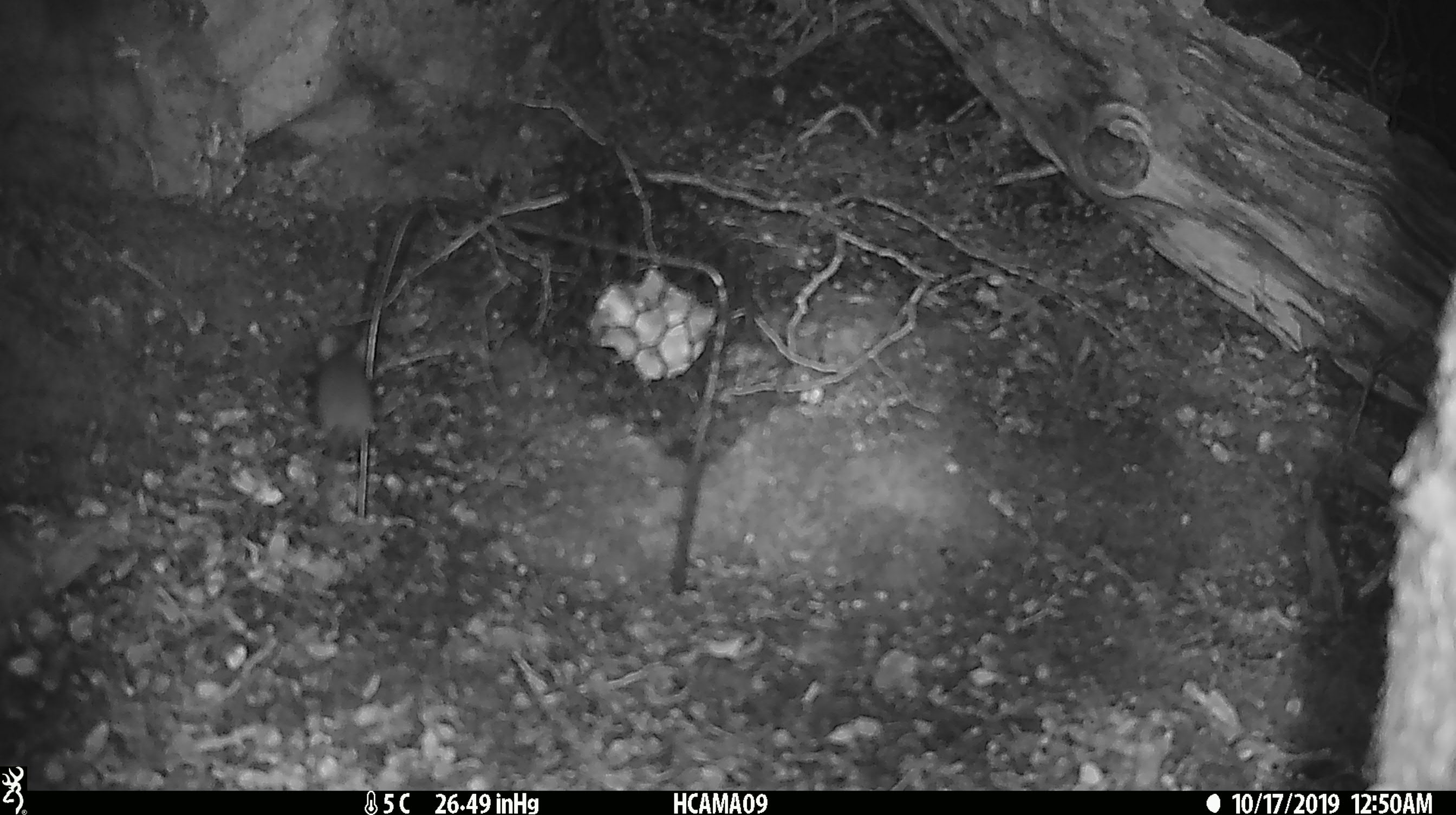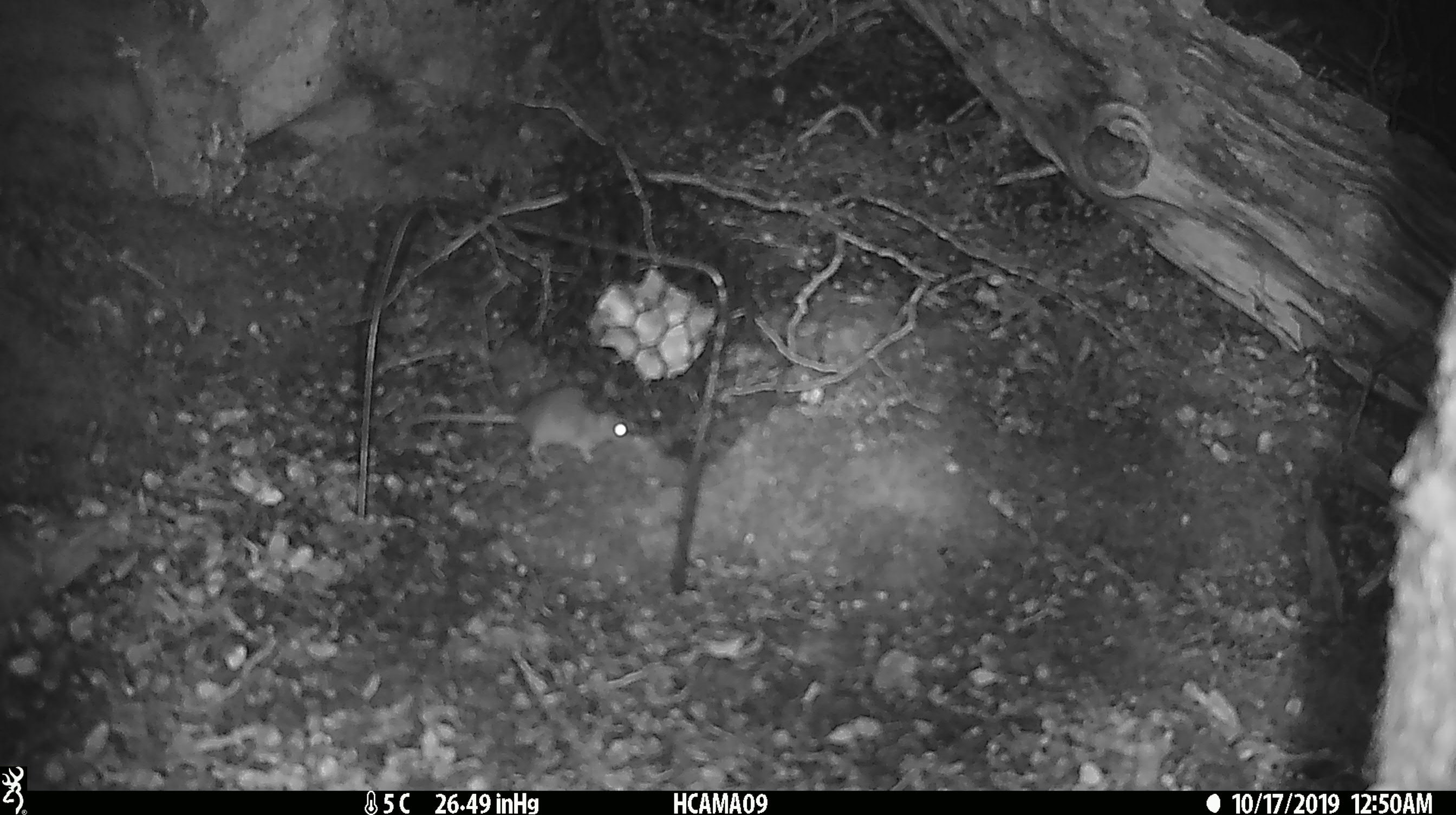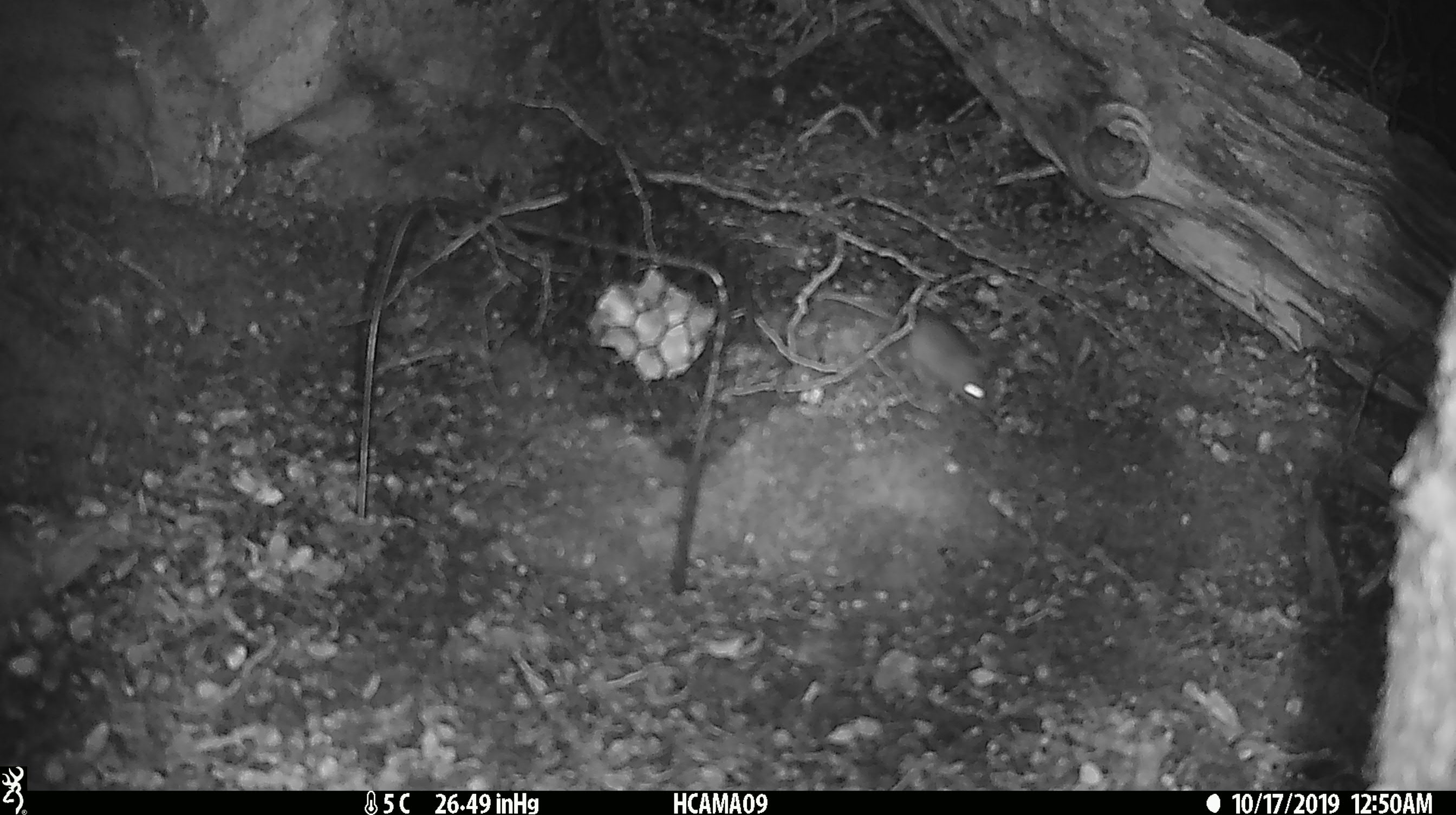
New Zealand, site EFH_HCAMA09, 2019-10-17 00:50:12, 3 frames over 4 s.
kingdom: Animalia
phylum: Chordata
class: Mammalia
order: Rodentia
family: Muridae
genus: Mus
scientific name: Mus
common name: mouse